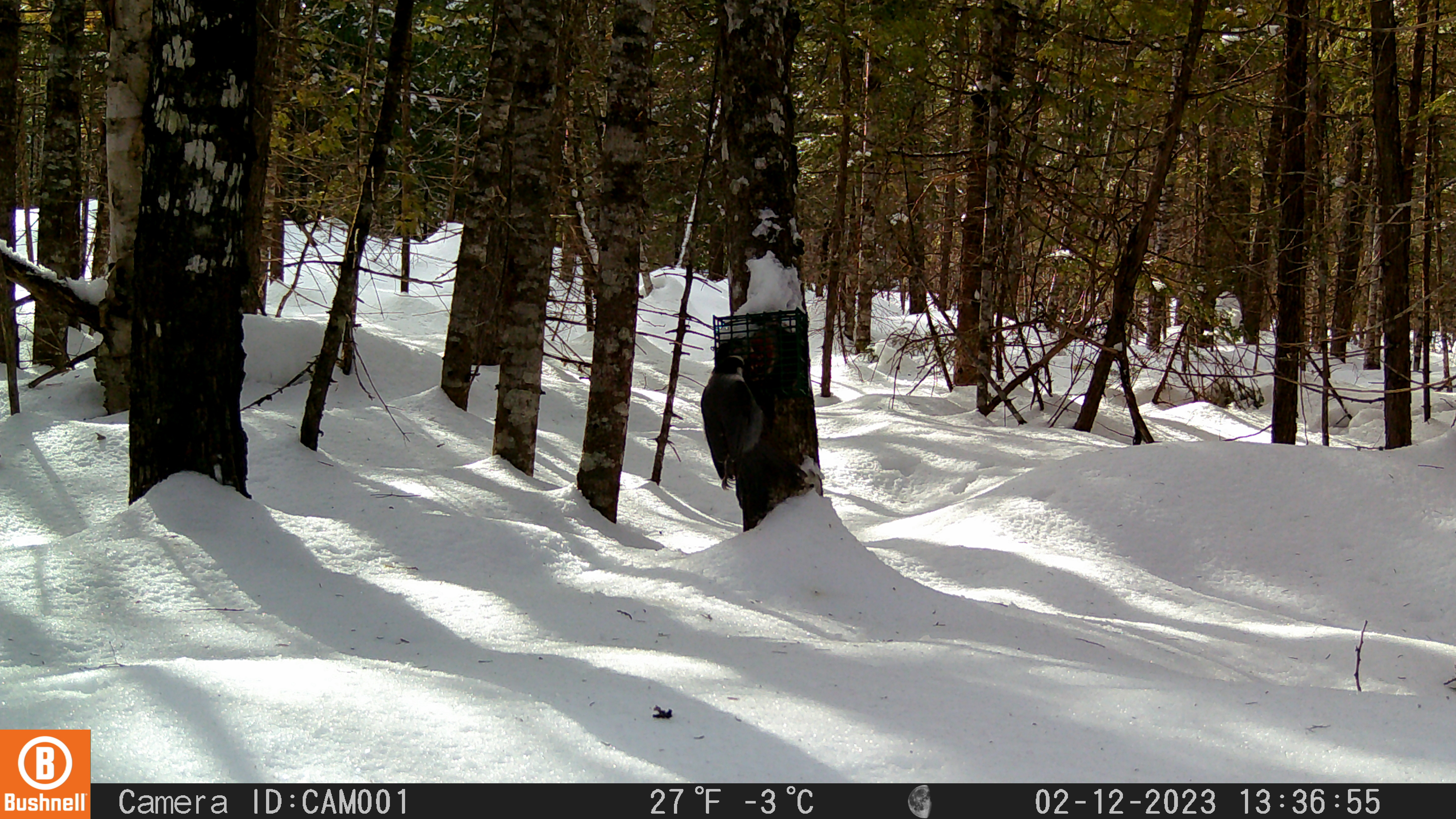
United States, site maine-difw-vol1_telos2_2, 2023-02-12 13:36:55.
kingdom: Animalia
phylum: Chordata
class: Aves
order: Passeriformes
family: Corvidae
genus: Perisoreus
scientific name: Perisoreus canadensis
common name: canada jay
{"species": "canada jay (Perisoreus canadensis)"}